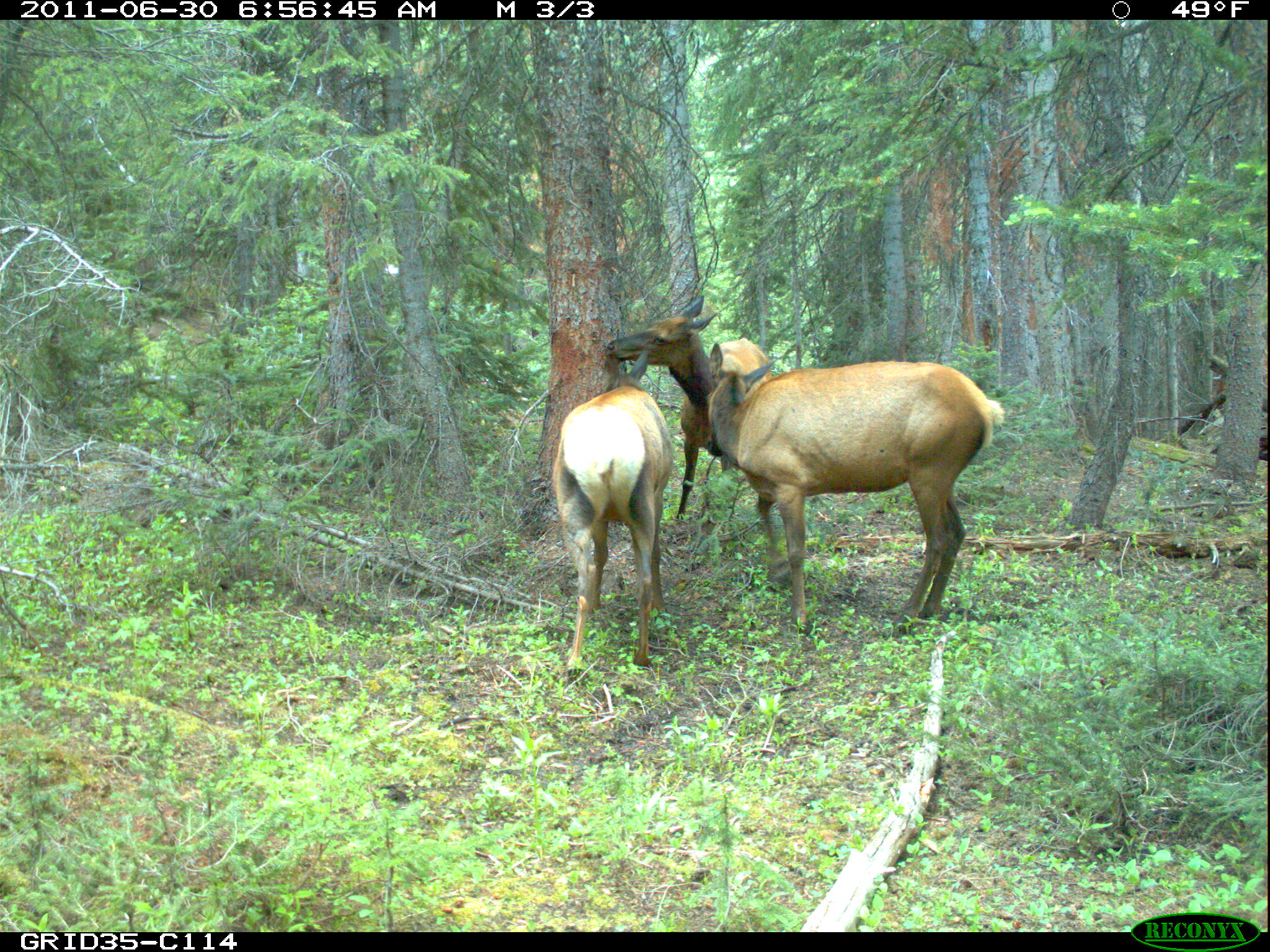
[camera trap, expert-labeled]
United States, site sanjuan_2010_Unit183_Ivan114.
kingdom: Animalia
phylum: Chordata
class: Mammalia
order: Artiodactyla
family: Cervidae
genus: Cervus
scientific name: Cervus elaphus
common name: red deer